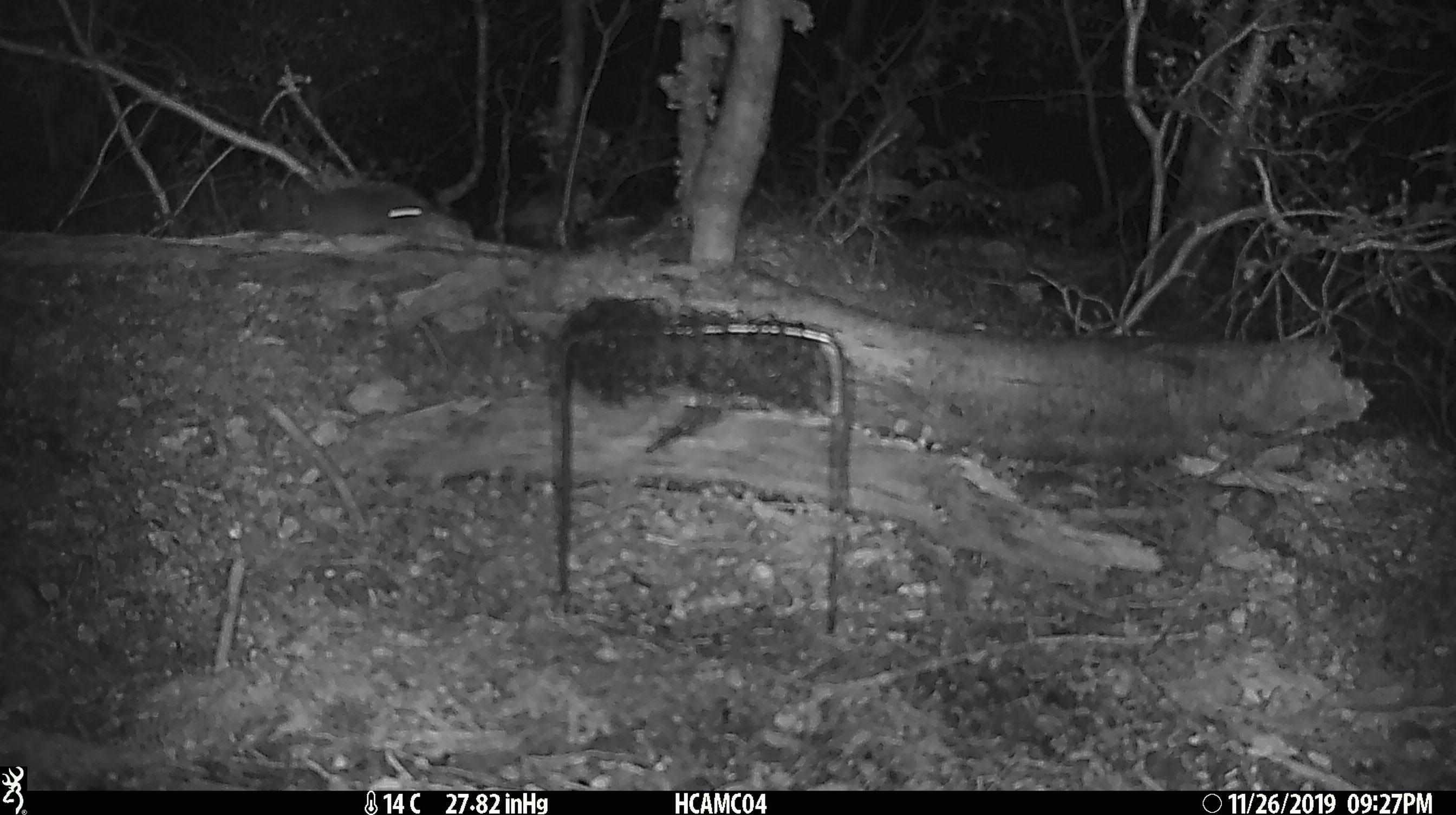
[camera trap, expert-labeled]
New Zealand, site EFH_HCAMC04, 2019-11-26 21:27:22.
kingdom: Animalia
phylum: Chordata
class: Mammalia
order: Rodentia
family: Muridae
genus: Mus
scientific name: Mus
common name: mouse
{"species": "mouse (Mus)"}